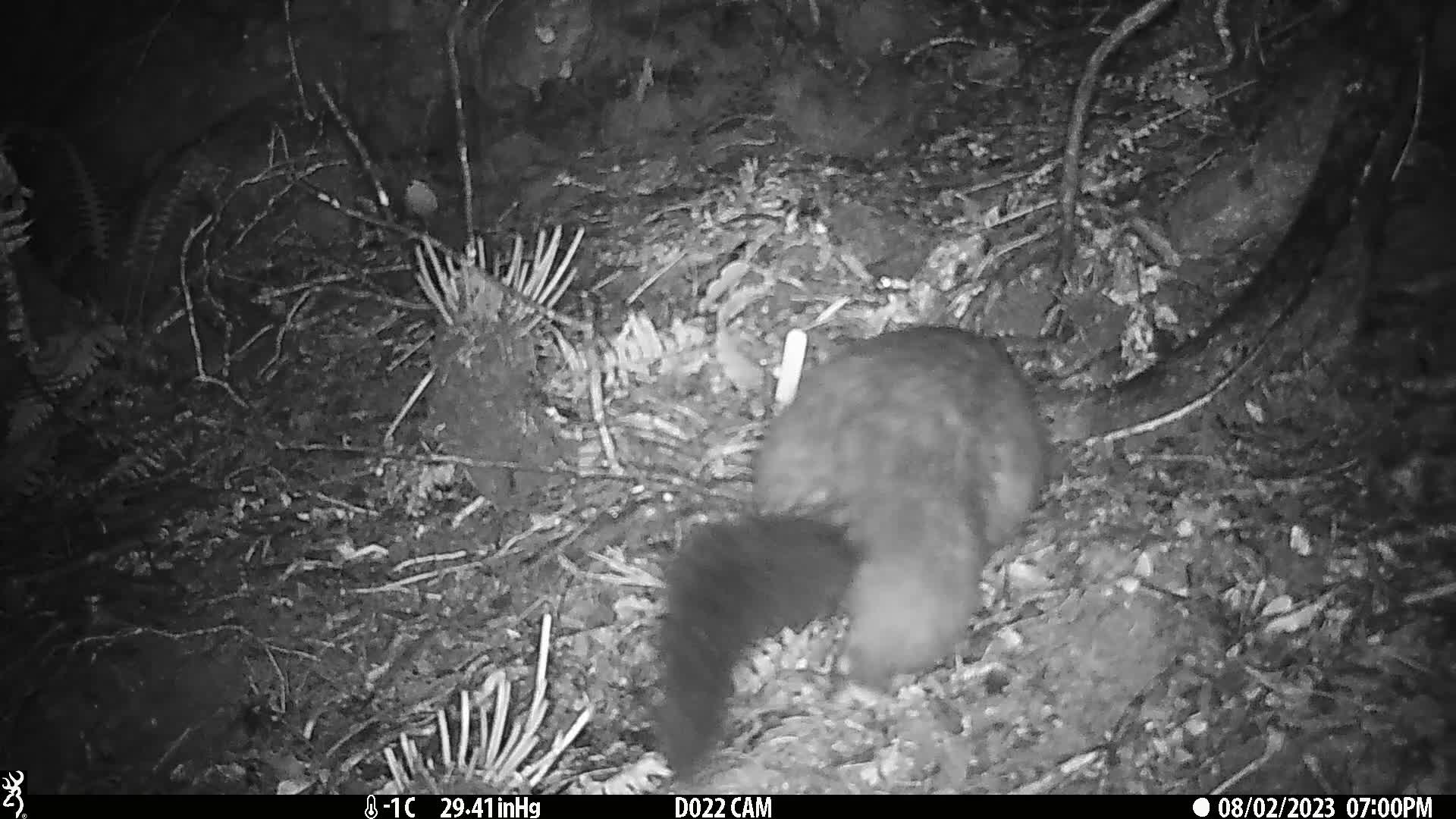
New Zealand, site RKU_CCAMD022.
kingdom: Animalia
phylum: Chordata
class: Mammalia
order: Diprotodontia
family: Phalangeridae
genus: Trichosurus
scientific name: Trichosurus vulpecula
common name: common brushtail possum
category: possum